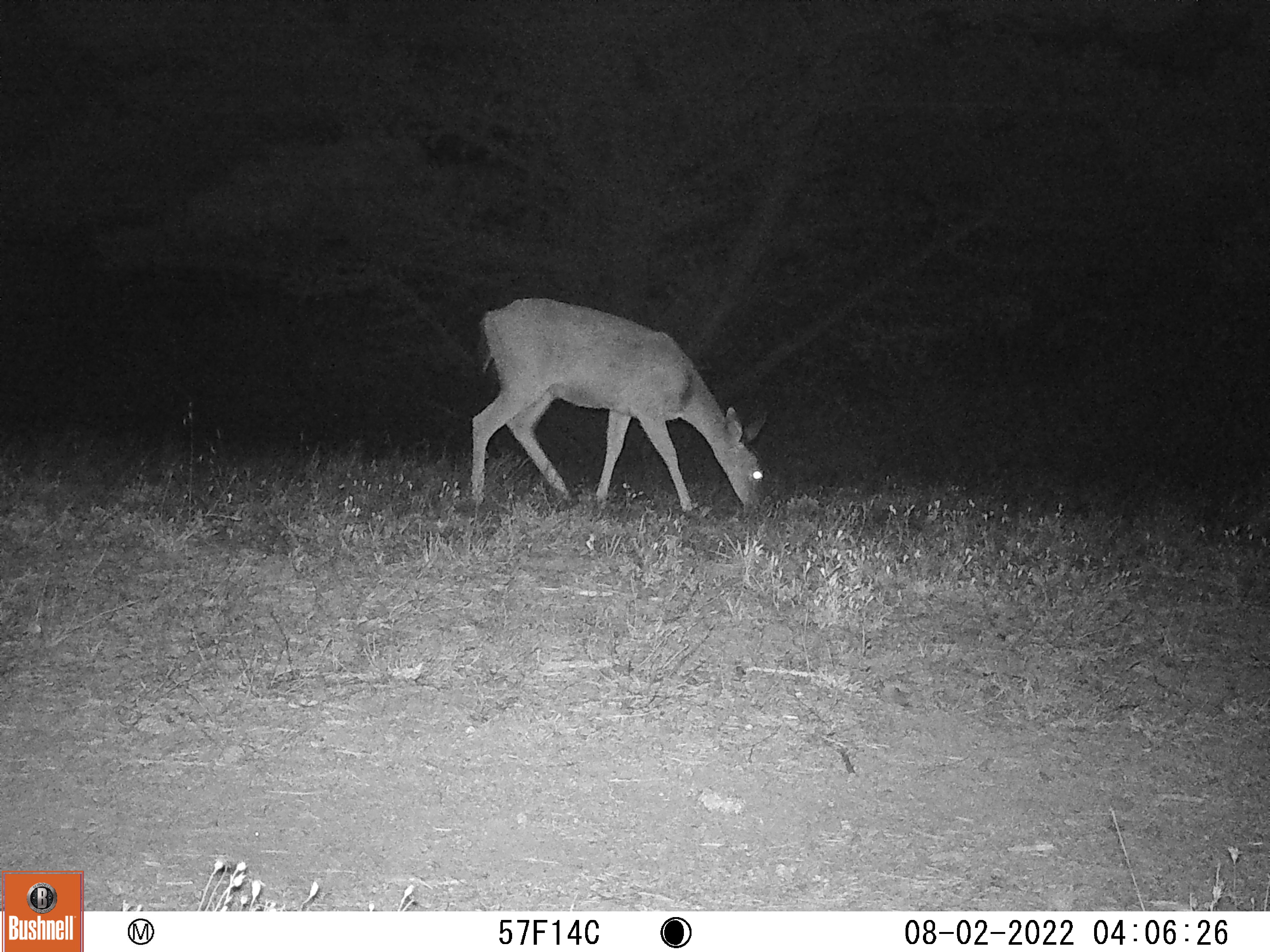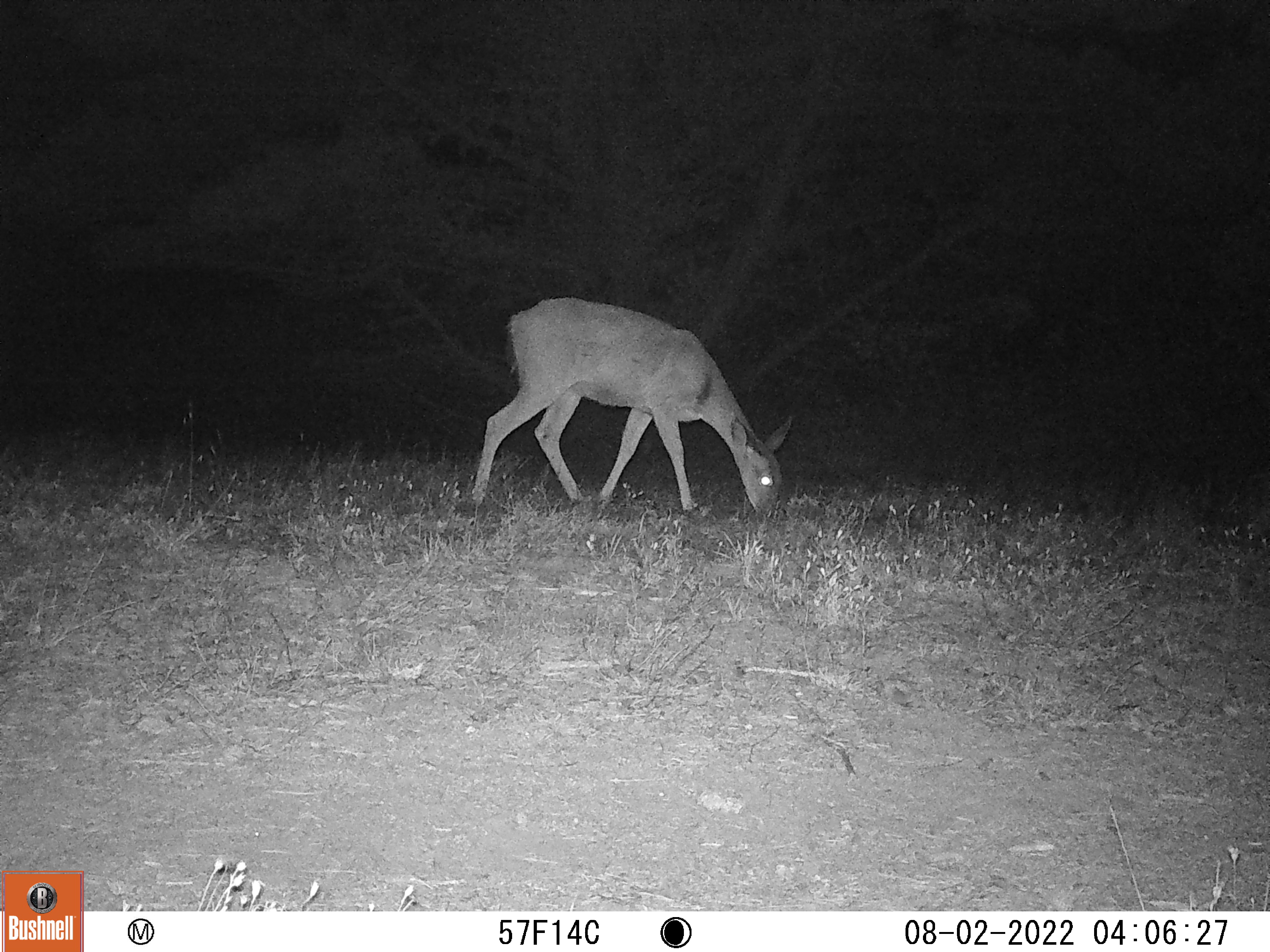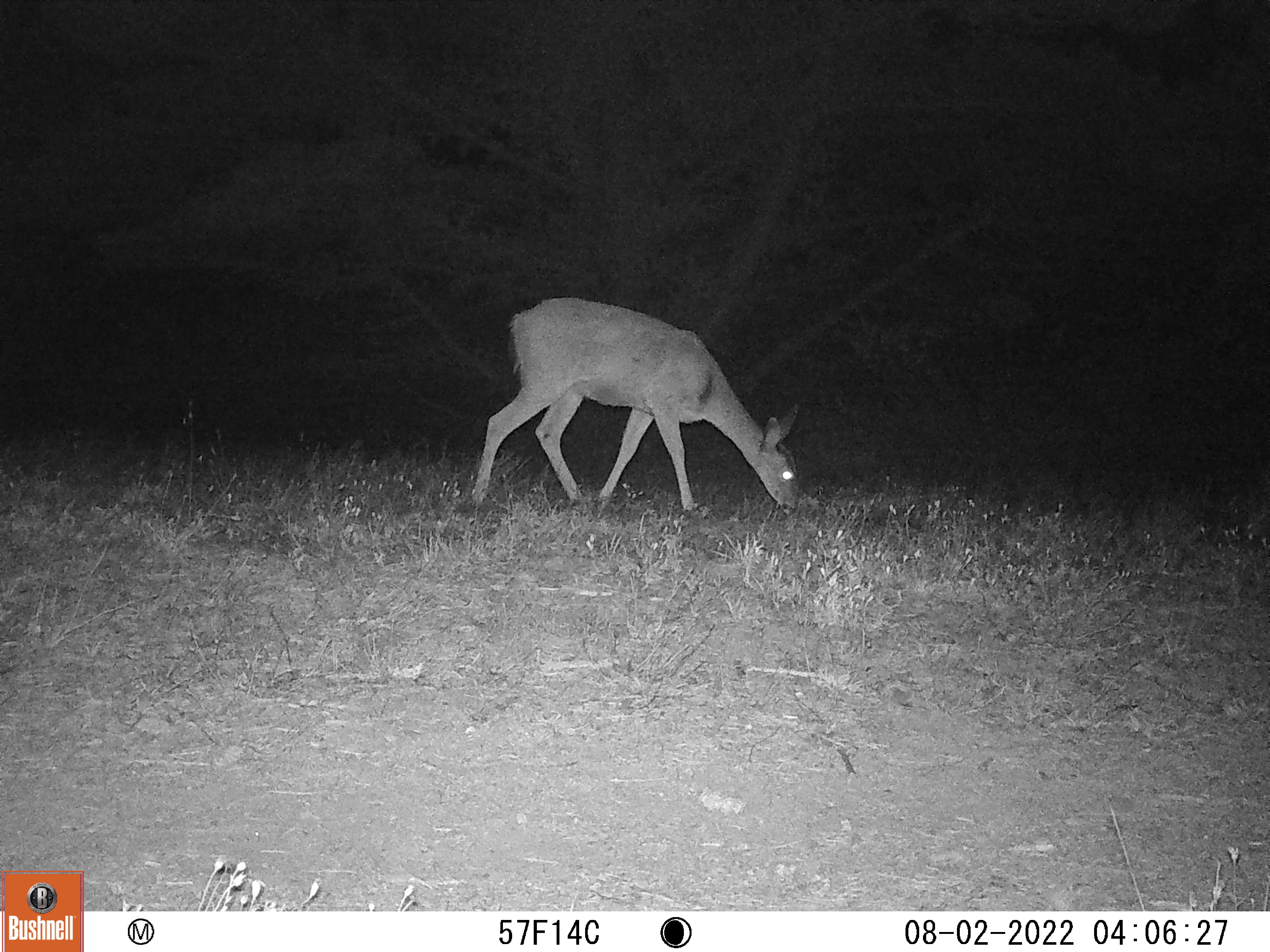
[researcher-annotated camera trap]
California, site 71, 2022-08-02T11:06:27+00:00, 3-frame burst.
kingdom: Animalia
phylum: Chordata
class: Mammalia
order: Artiodactyla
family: Cervidae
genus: Odocoileus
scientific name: Odocoileus hemionus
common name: mule deer